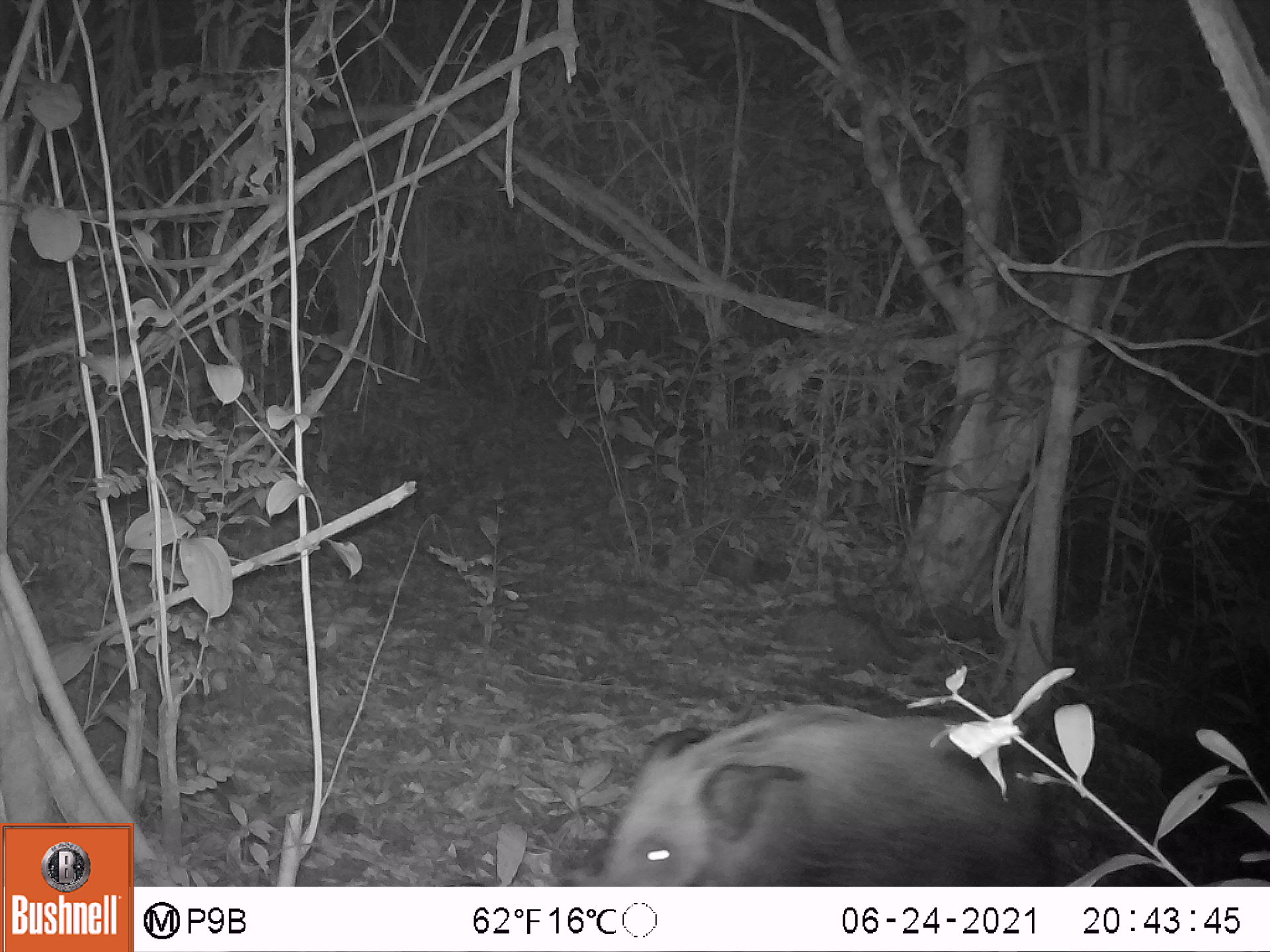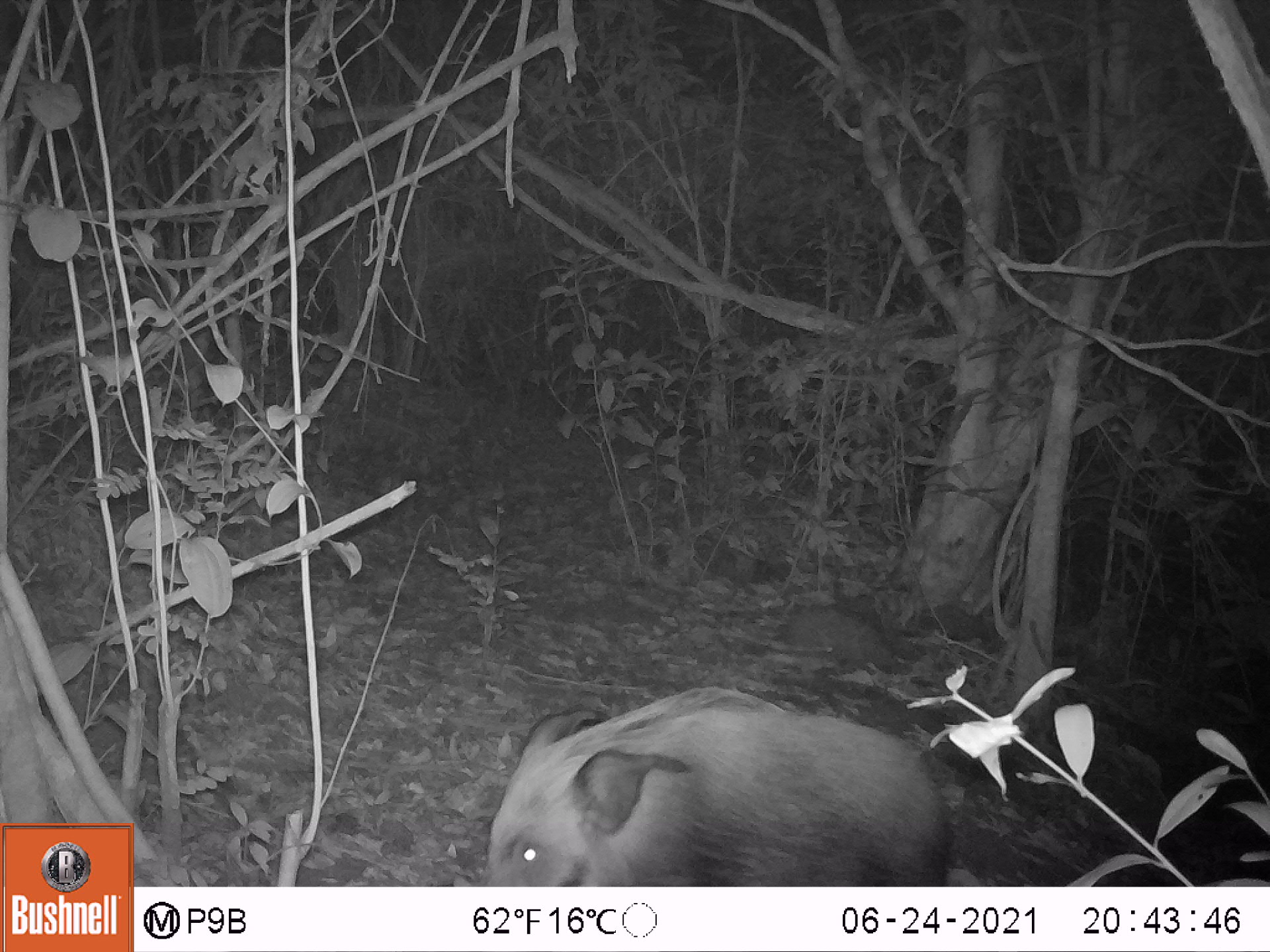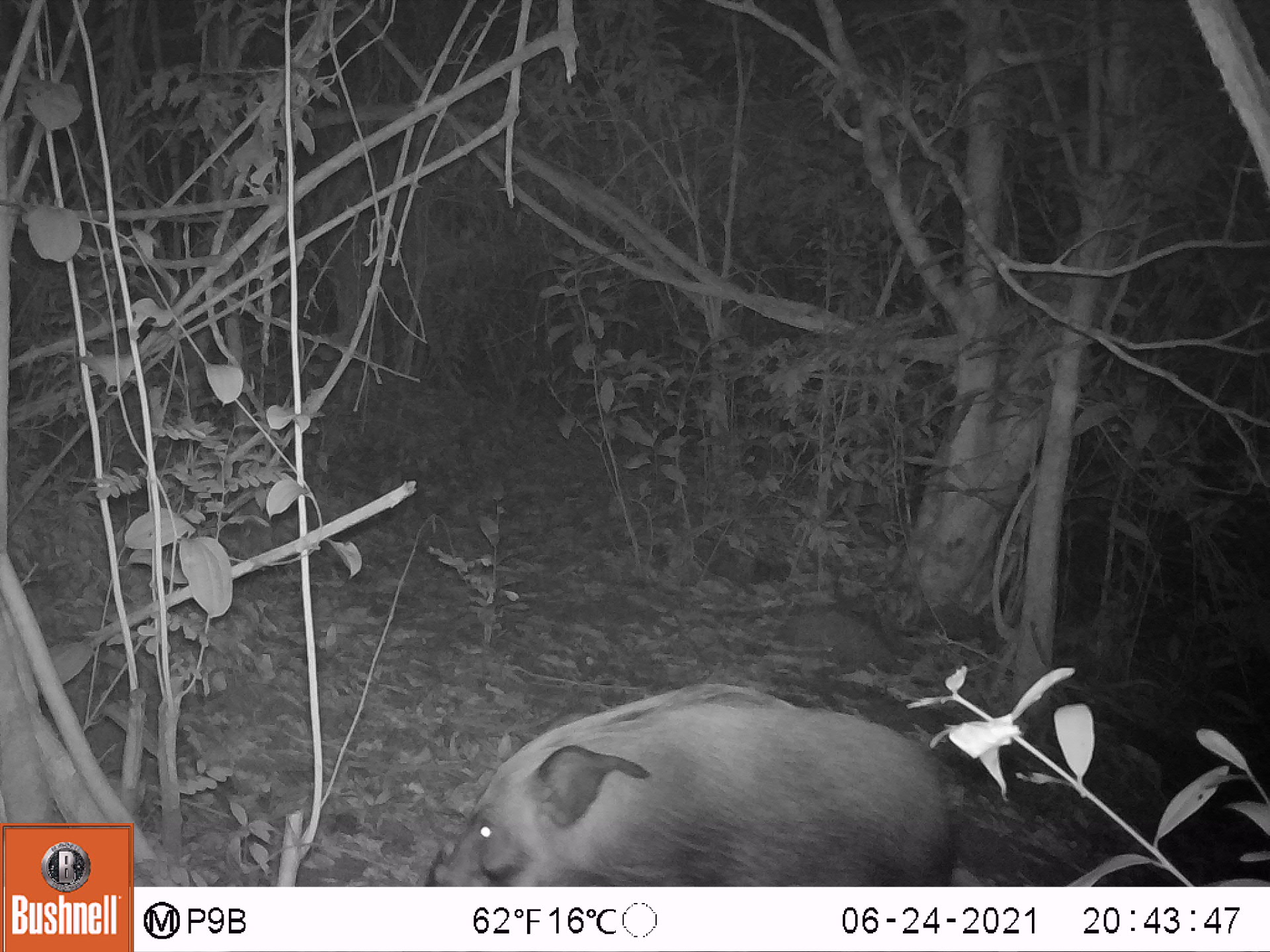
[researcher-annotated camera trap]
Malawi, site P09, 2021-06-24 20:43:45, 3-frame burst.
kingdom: Animalia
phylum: Chordata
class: Mammalia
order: Artiodactyla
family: Suidae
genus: Potamochoerus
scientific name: Potamochoerus larvatus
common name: bushpig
Bushpig (Potamochoerus larvatus), count 1.